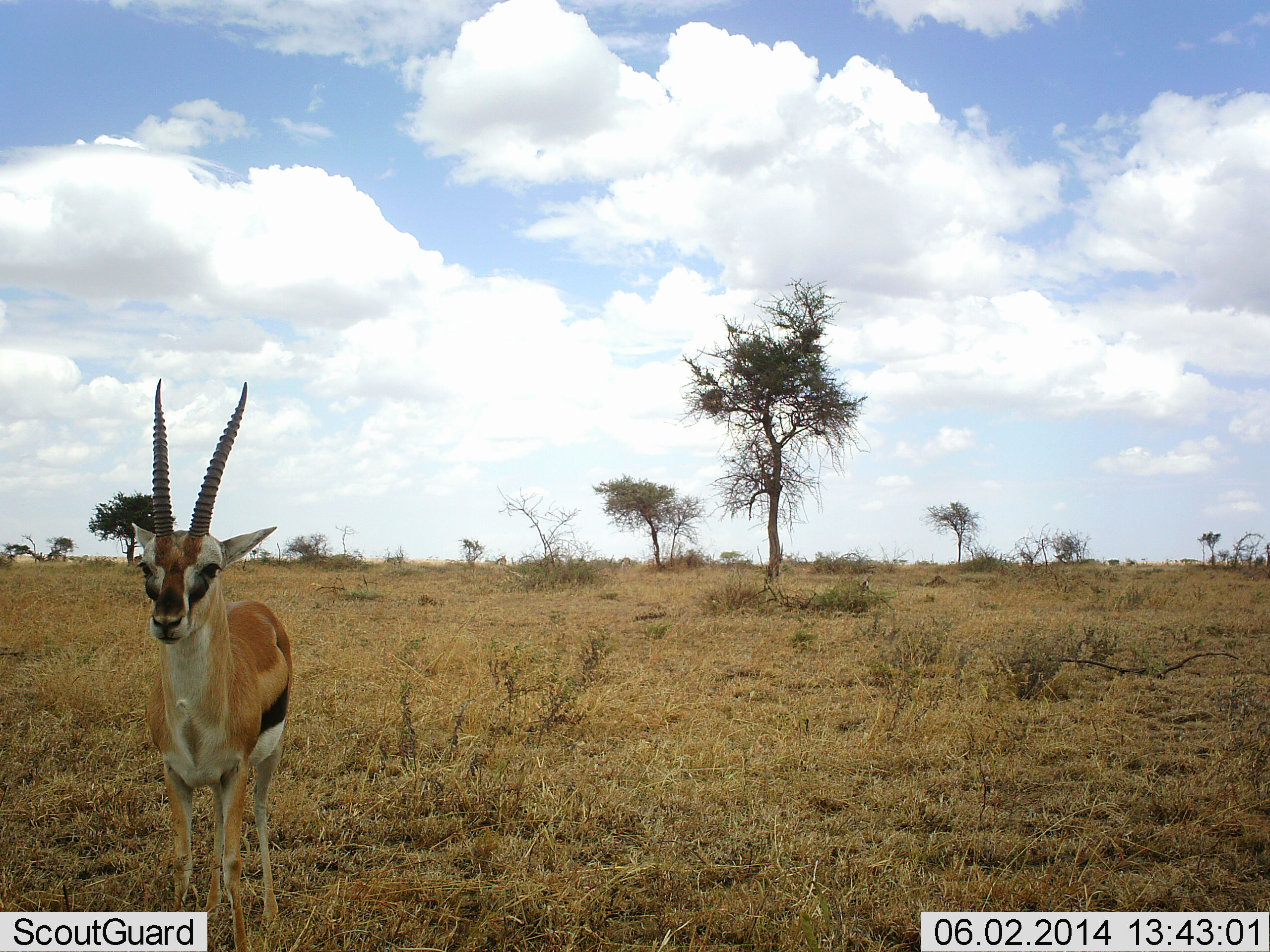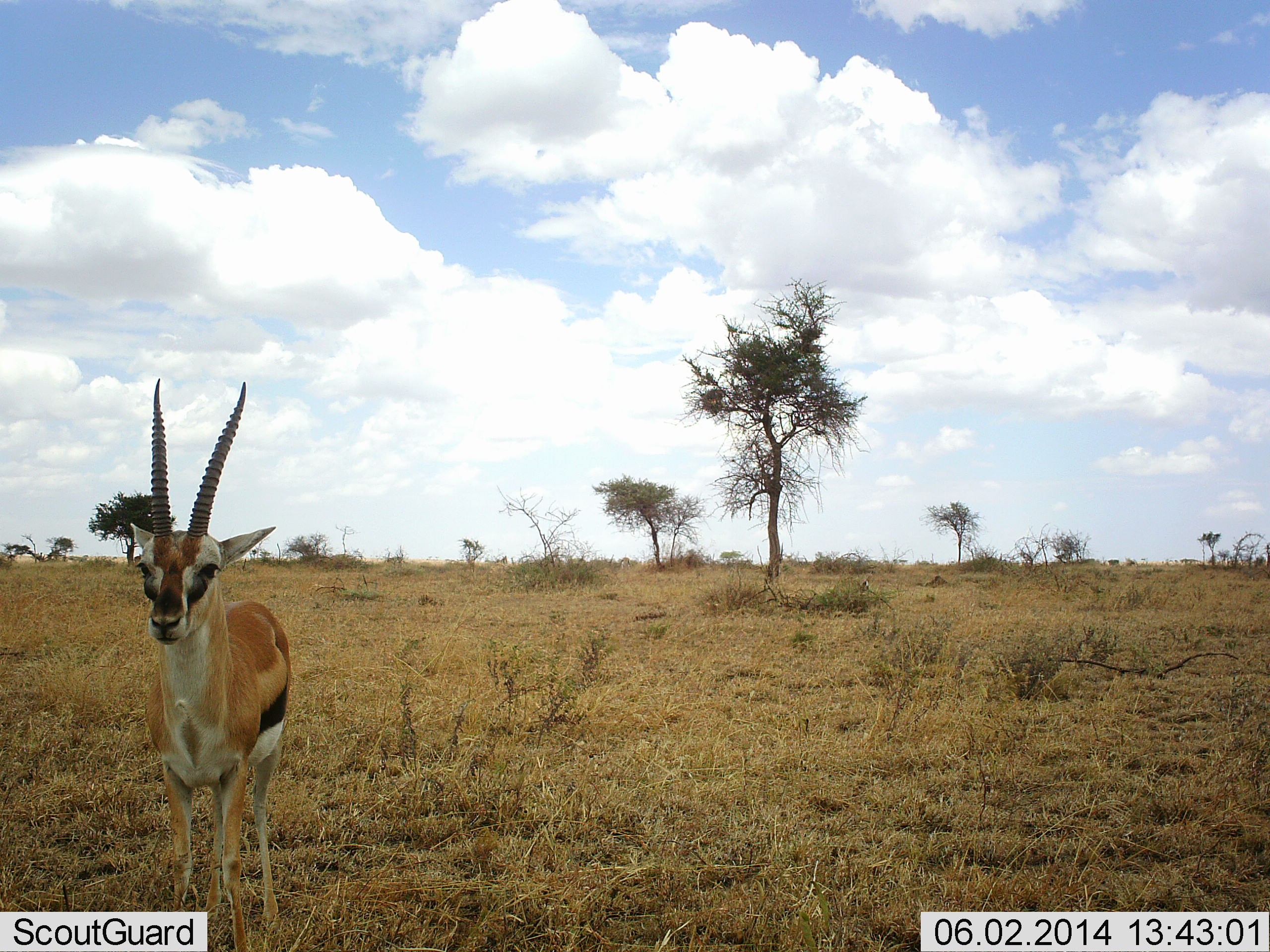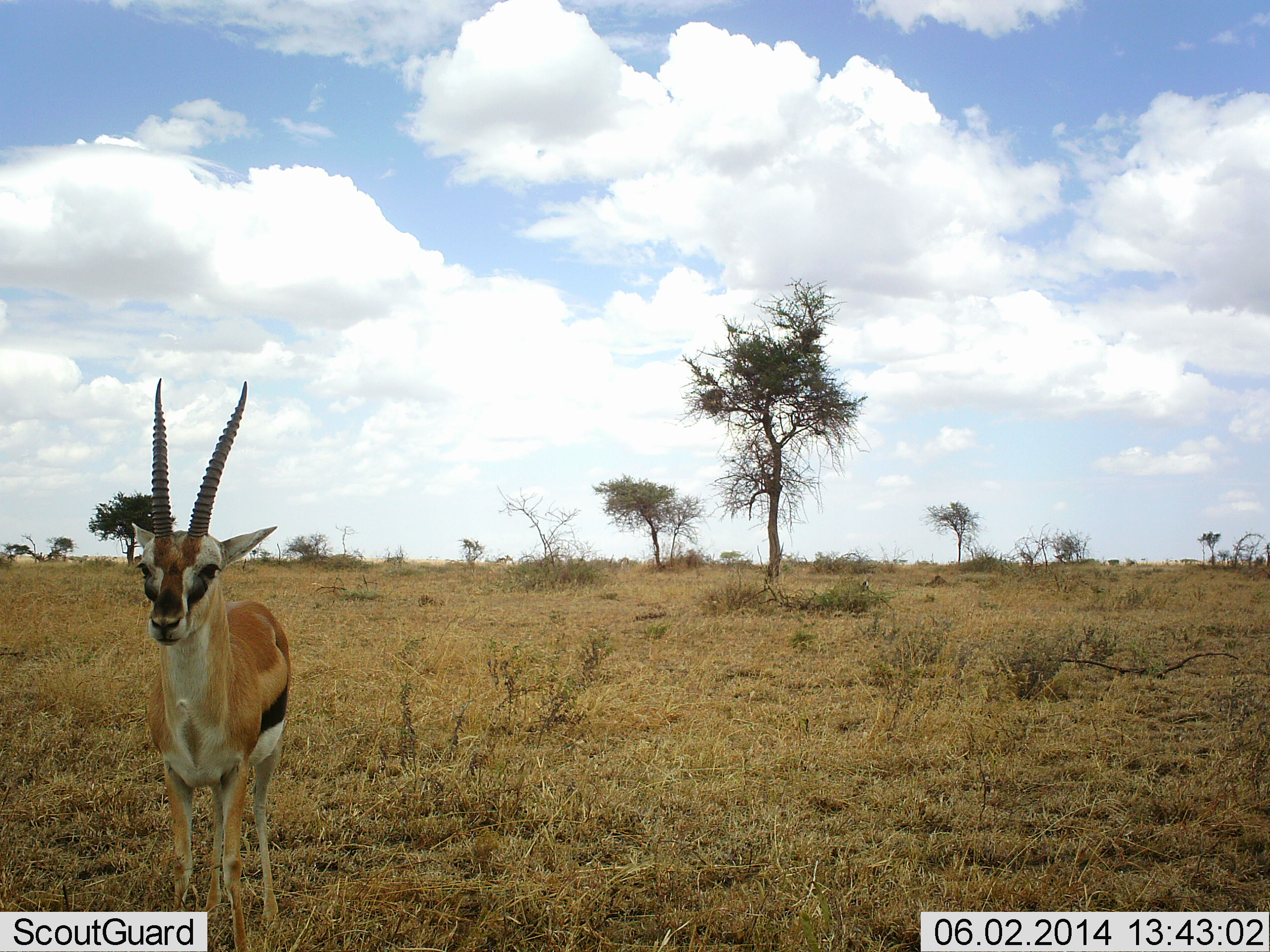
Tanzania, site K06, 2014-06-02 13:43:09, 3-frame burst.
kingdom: Animalia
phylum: Chordata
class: Mammalia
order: Artiodactyla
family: Bovidae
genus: Eudorcas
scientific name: Eudorcas thomsonii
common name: thomson's gazelle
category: gazellethomsons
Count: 1.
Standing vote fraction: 100%.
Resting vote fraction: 0%.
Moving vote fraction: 0%.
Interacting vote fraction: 0%.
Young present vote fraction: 0%.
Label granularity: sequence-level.